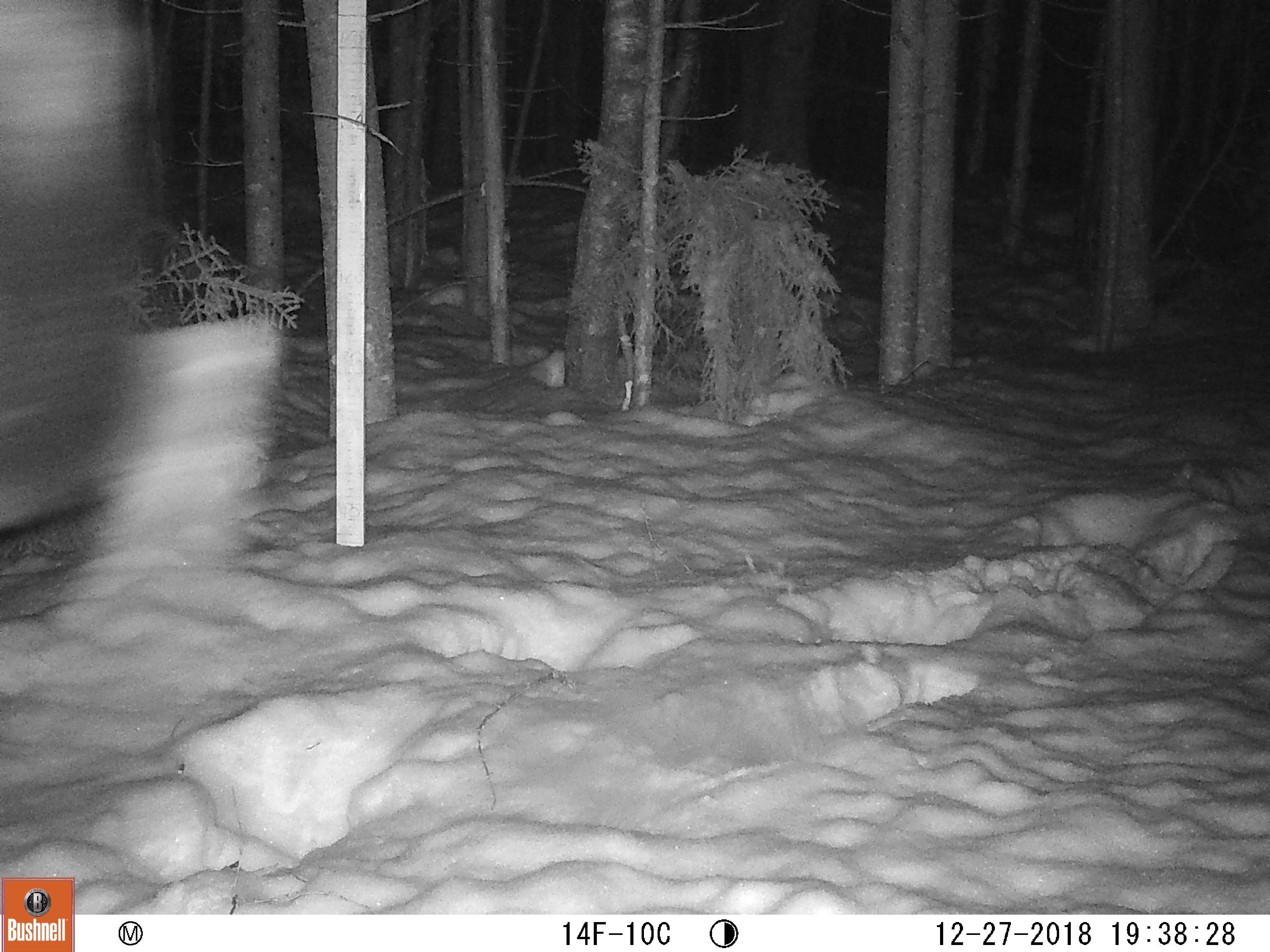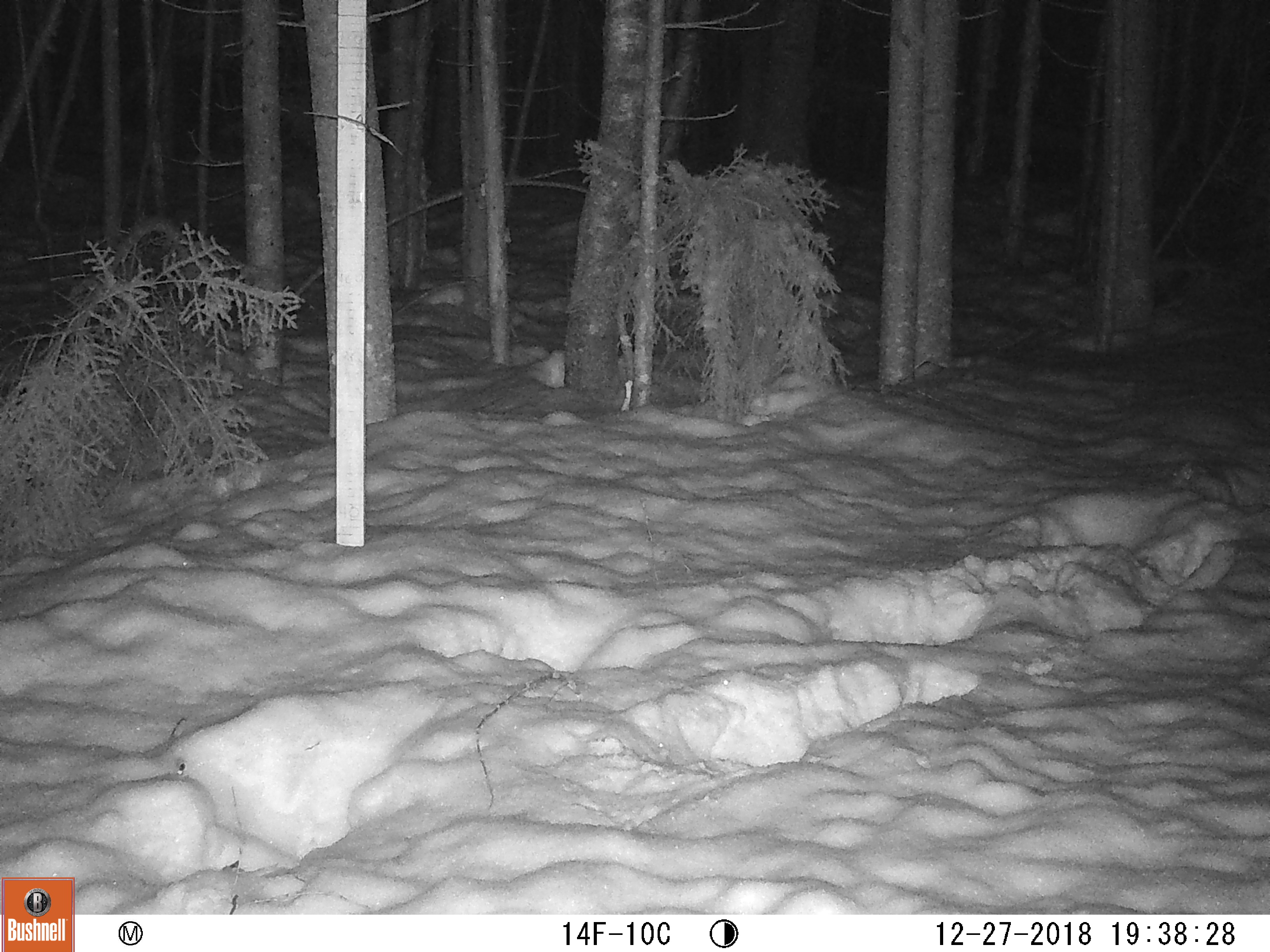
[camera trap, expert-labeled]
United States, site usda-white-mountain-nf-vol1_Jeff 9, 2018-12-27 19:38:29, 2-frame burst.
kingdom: Animalia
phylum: Chordata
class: Mammalia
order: Artiodactyla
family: Cervidae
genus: Alces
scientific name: Alces alces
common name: moose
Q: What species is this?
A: Moose (Alces alces).